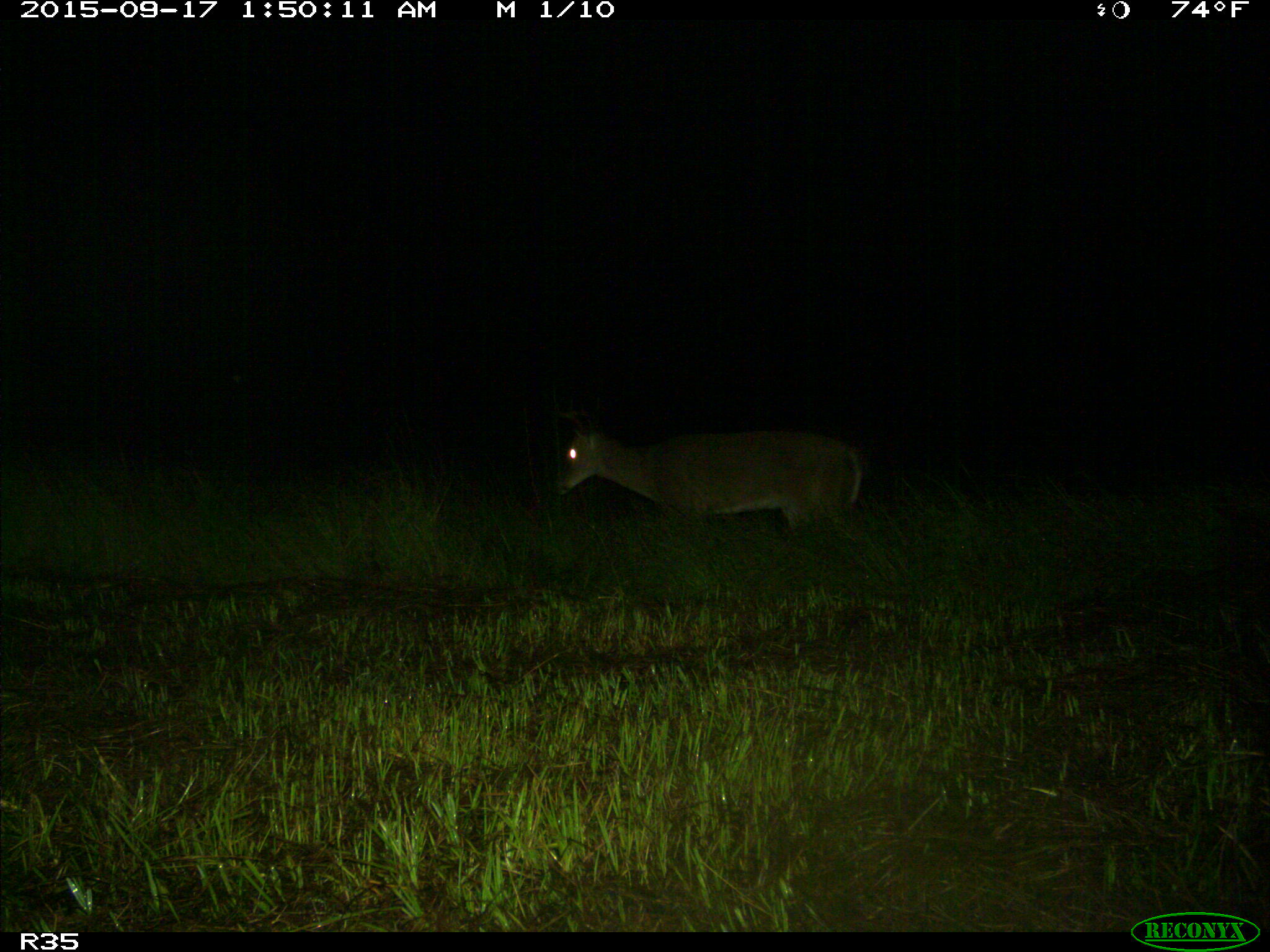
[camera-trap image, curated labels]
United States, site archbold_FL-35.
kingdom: Animalia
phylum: Chordata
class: Mammalia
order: Artiodactyla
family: Cervidae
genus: Odocoileus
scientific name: Odocoileus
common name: deer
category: unidentified deer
Unidentified deer (deer) (Odocoileus).